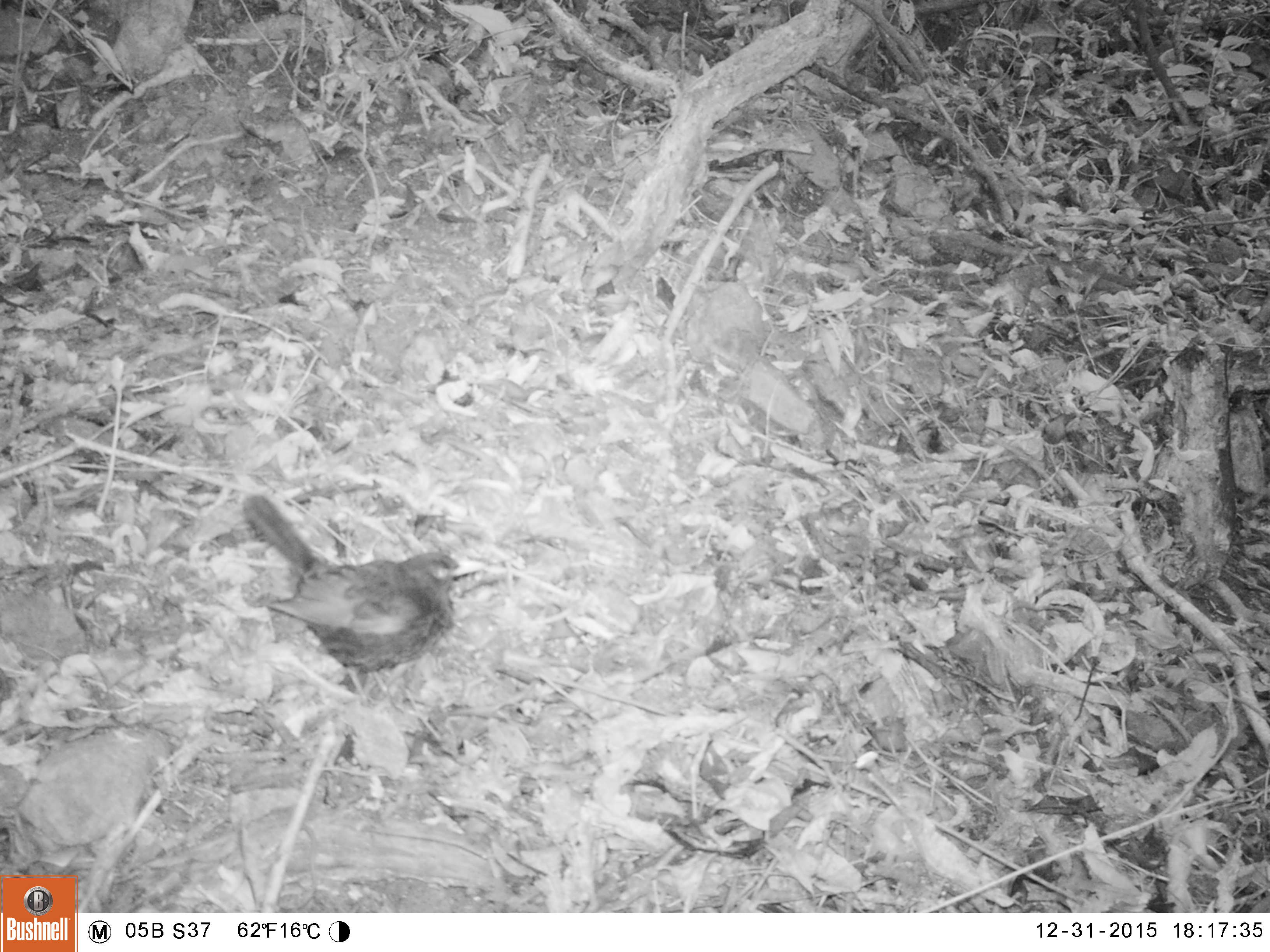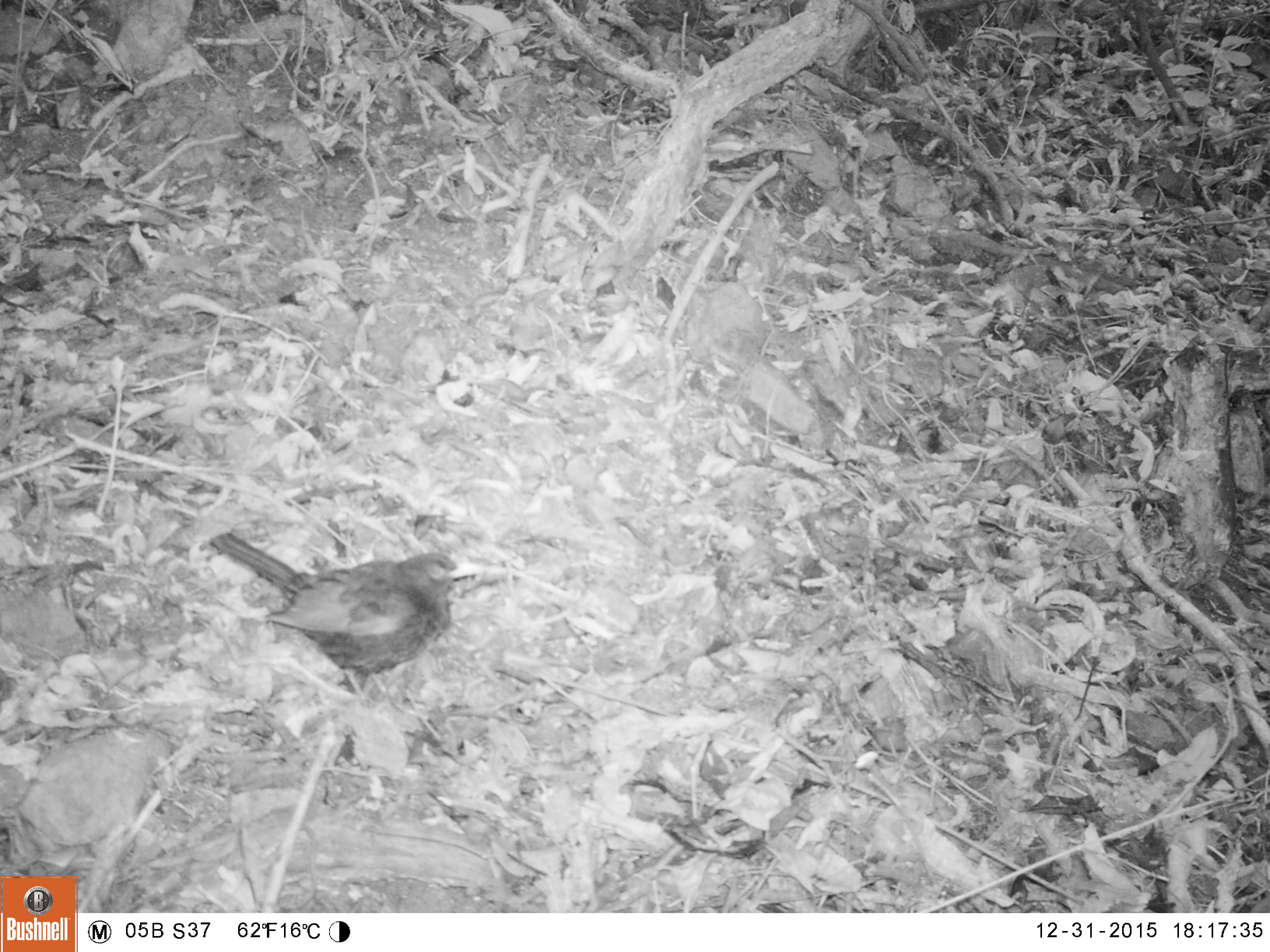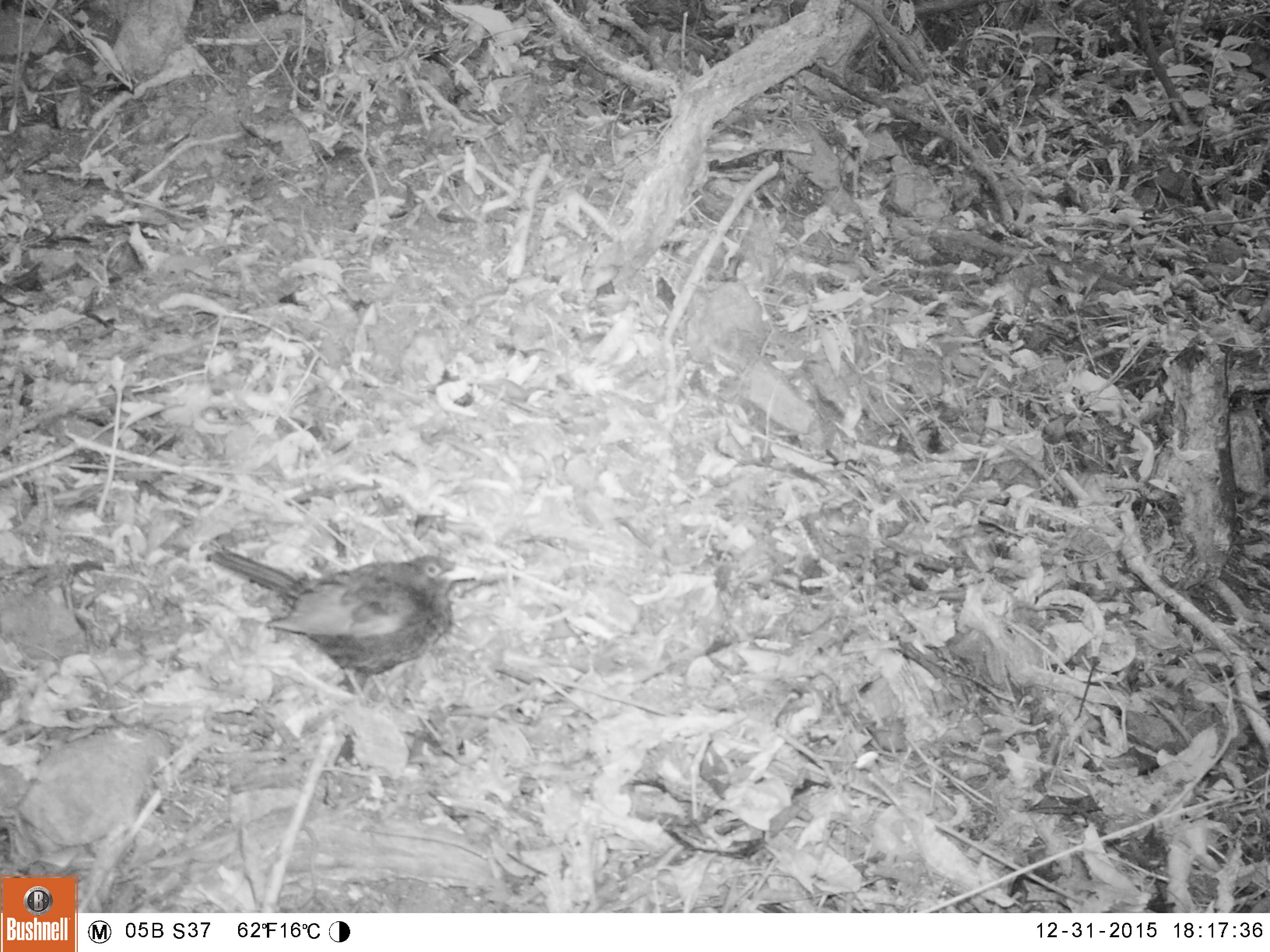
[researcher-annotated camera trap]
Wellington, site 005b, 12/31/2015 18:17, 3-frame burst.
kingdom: Animalia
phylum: Chordata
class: Aves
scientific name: Aves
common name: bird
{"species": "bird (Aves)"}